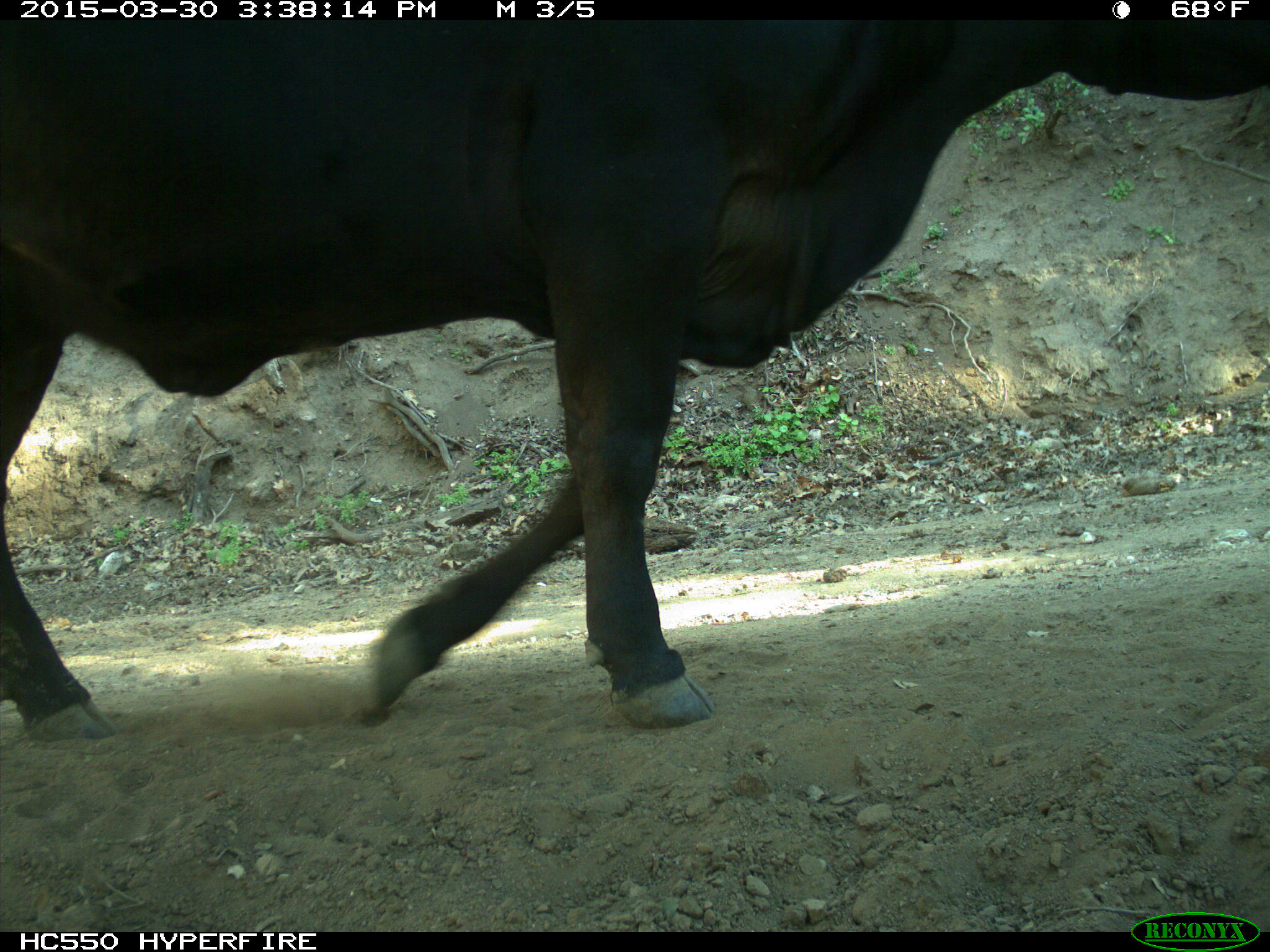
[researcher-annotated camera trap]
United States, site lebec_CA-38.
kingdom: Animalia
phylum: Chordata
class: Mammalia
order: Artiodactyla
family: Bovidae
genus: Bos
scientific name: Bos taurus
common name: domestic cow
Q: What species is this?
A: Bos taurus (domestic cow).